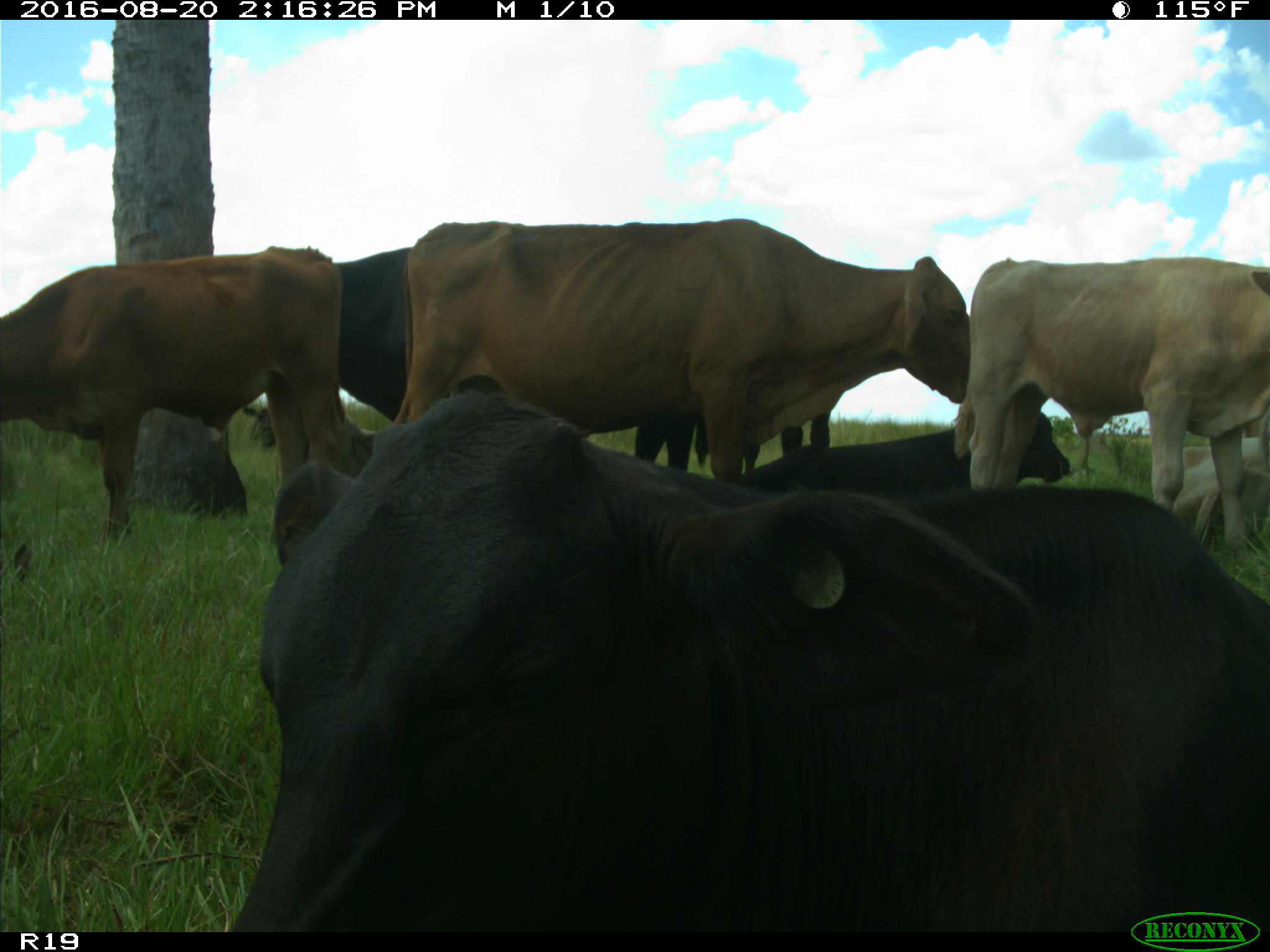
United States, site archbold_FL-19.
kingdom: Animalia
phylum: Chordata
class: Mammalia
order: Artiodactyla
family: Bovidae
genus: Bos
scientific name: Bos taurus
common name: domestic cow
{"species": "Bos taurus (domestic cow)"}